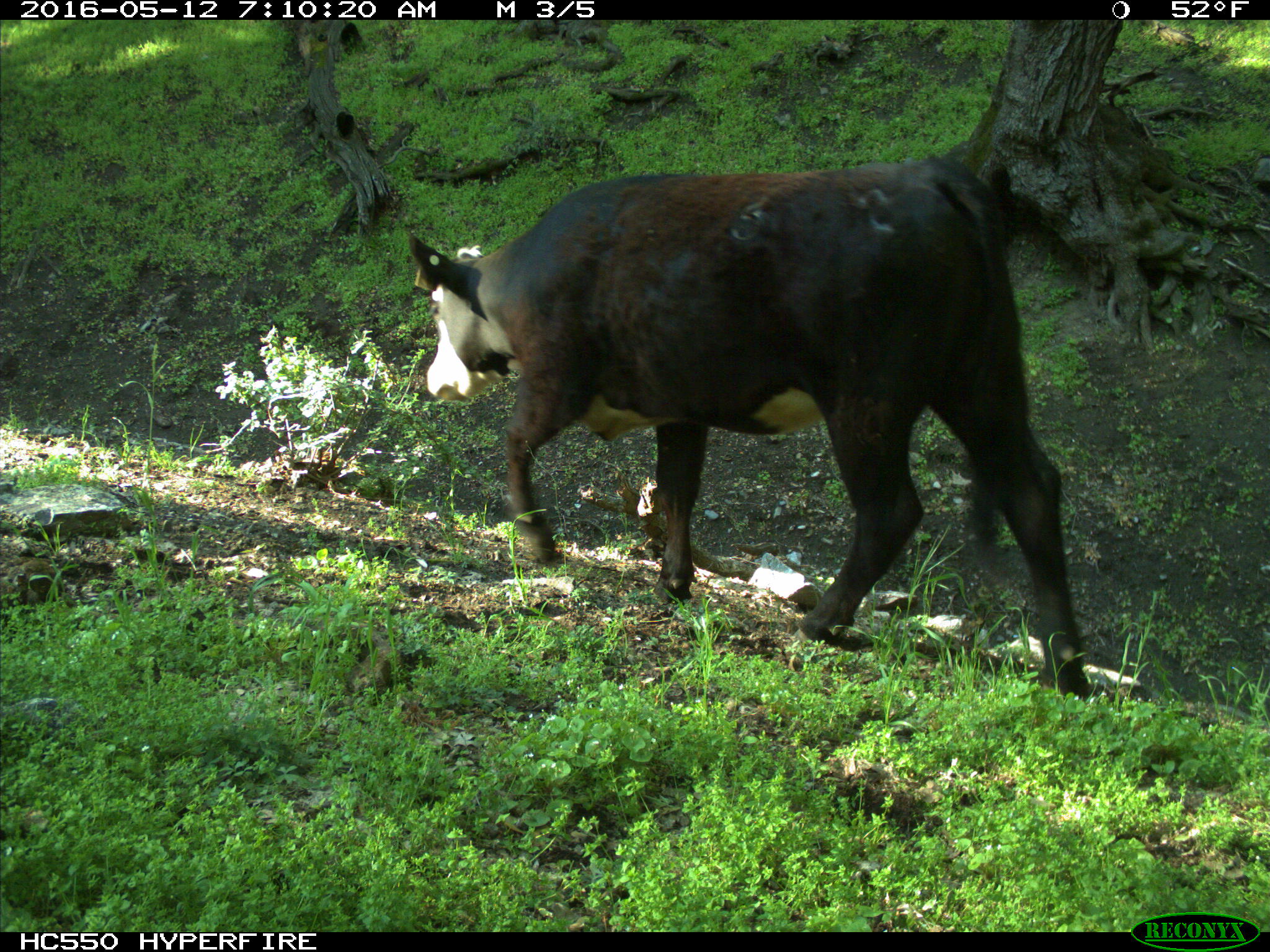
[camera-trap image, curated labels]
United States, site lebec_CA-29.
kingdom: Animalia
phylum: Chordata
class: Mammalia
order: Artiodactyla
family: Bovidae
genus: Bos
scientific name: Bos taurus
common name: domestic cow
Bos taurus (domestic cow).